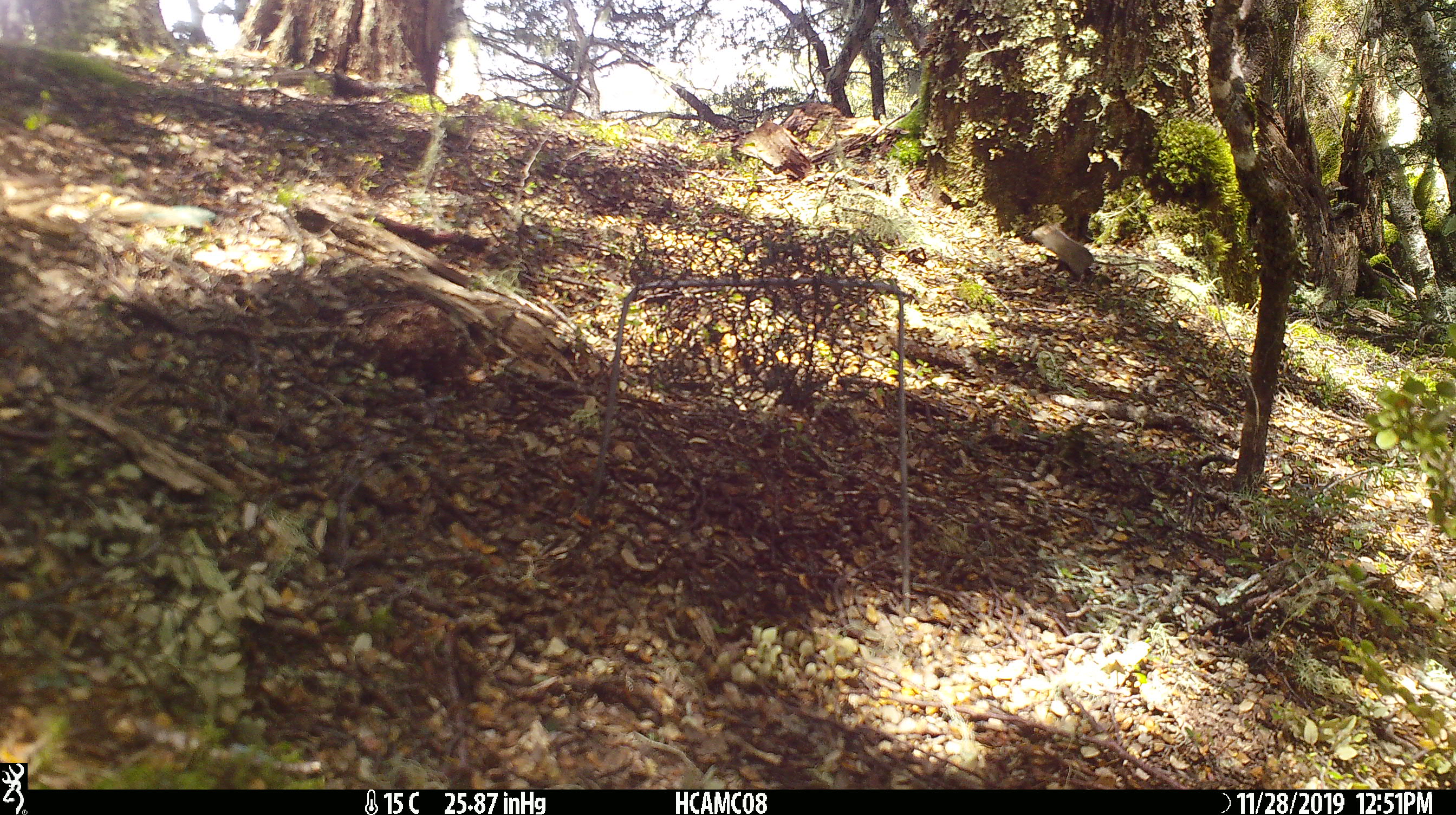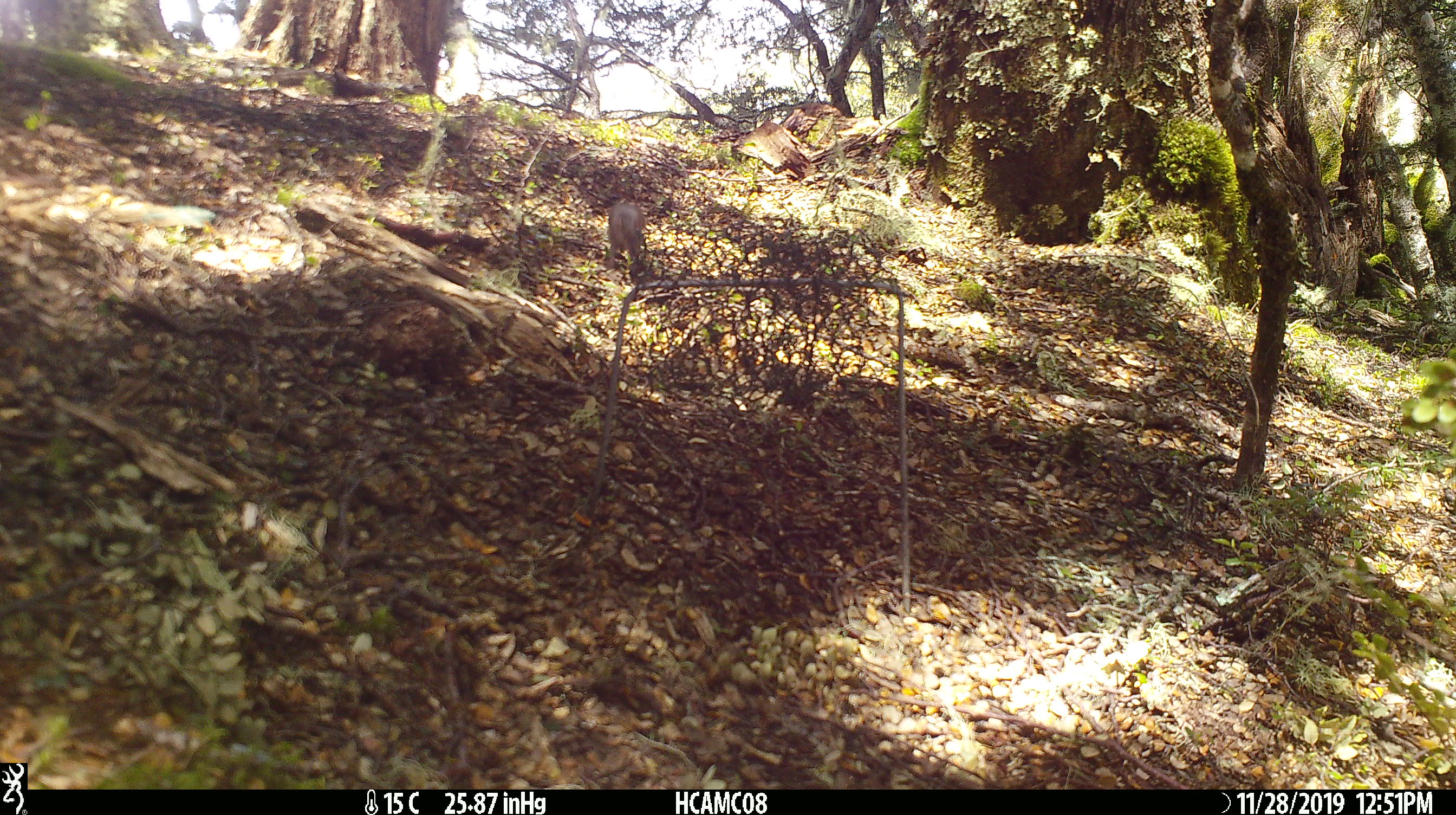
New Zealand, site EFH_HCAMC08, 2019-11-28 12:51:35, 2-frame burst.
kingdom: Animalia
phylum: Chordata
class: Mammalia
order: Rodentia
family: Muridae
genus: Mus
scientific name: Mus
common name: mouse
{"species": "mouse (Mus)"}